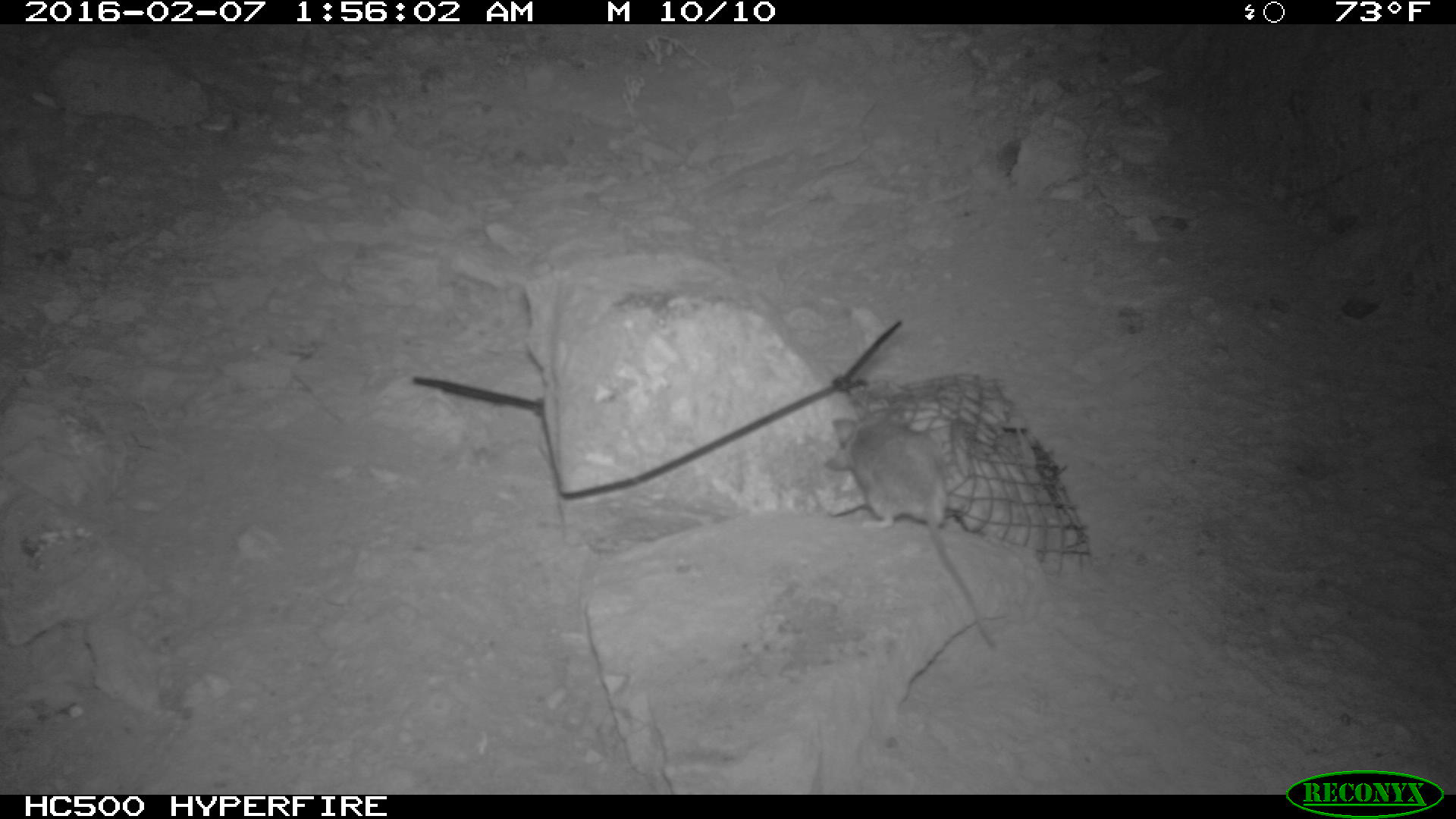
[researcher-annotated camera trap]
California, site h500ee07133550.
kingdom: Animalia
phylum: Chordata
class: Mammalia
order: Rodentia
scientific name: Rodentia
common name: rodent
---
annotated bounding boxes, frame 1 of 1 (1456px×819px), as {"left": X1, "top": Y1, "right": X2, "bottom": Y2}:
rodent: {"left": 821, "top": 410, "right": 998, "bottom": 650}